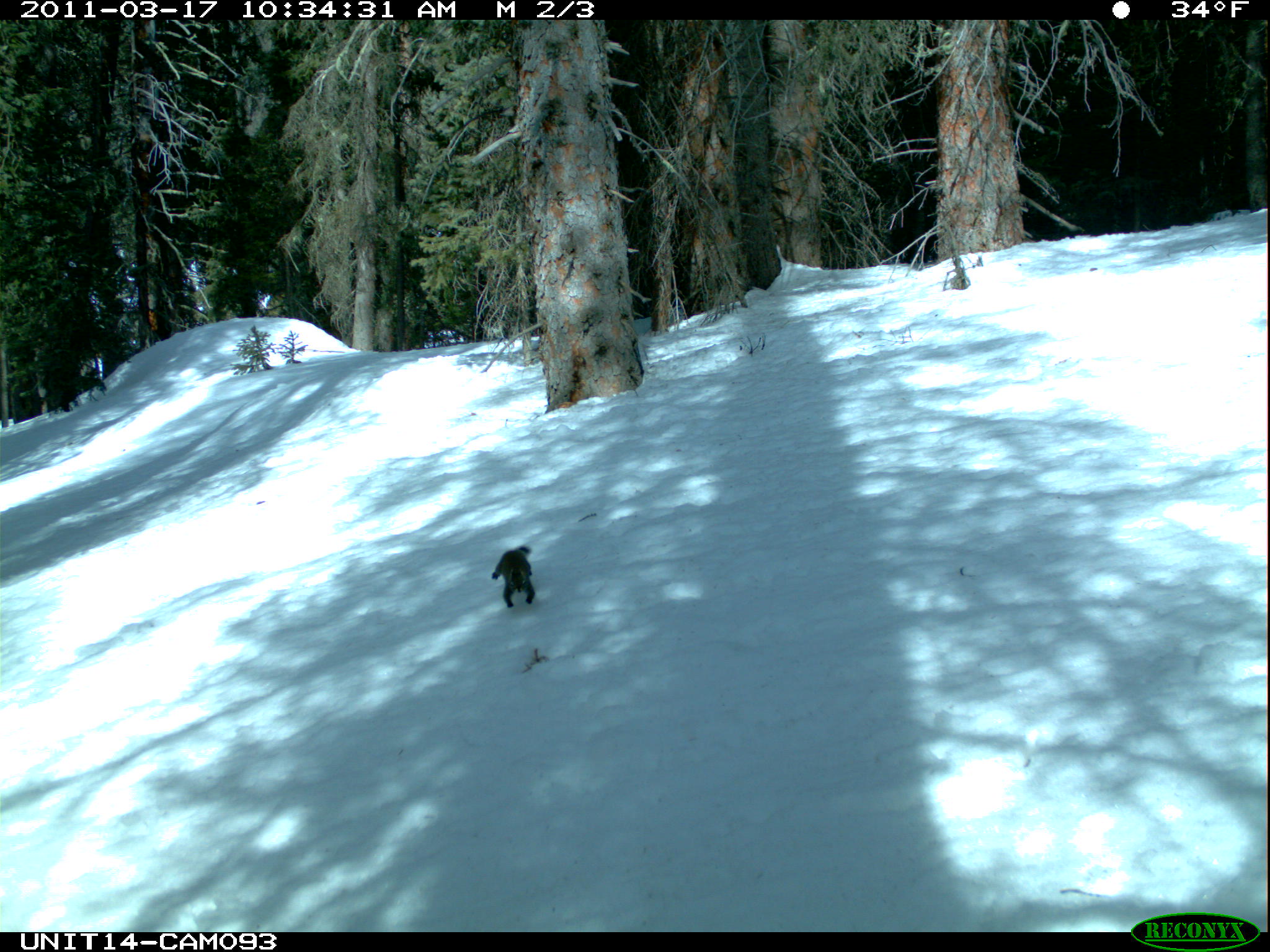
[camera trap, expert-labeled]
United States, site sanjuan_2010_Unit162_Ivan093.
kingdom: Animalia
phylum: Chordata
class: Mammalia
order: Rodentia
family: Sciuridae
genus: Tamiasciurus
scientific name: Tamiasciurus hudsonicus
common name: american red squirrel